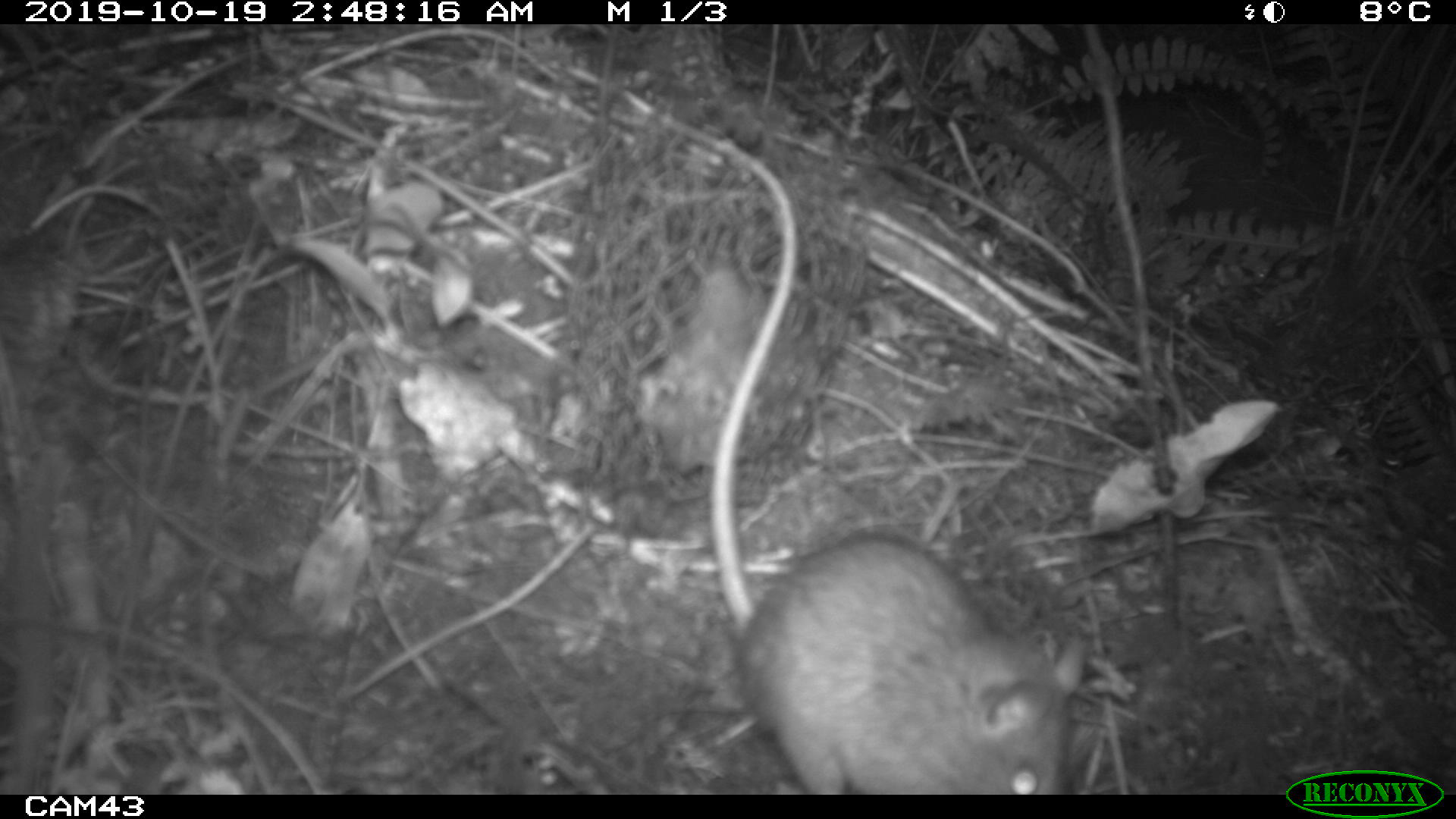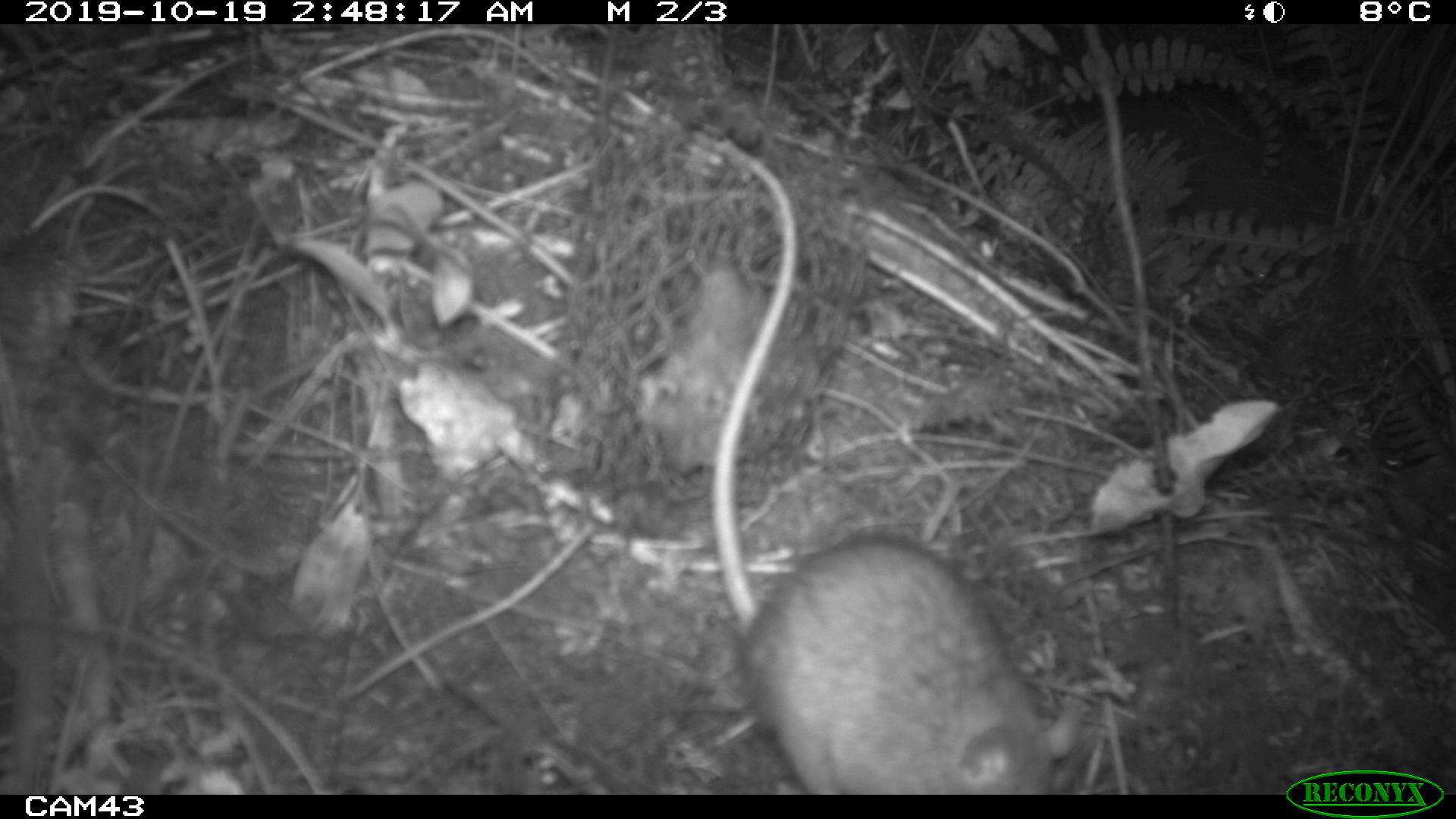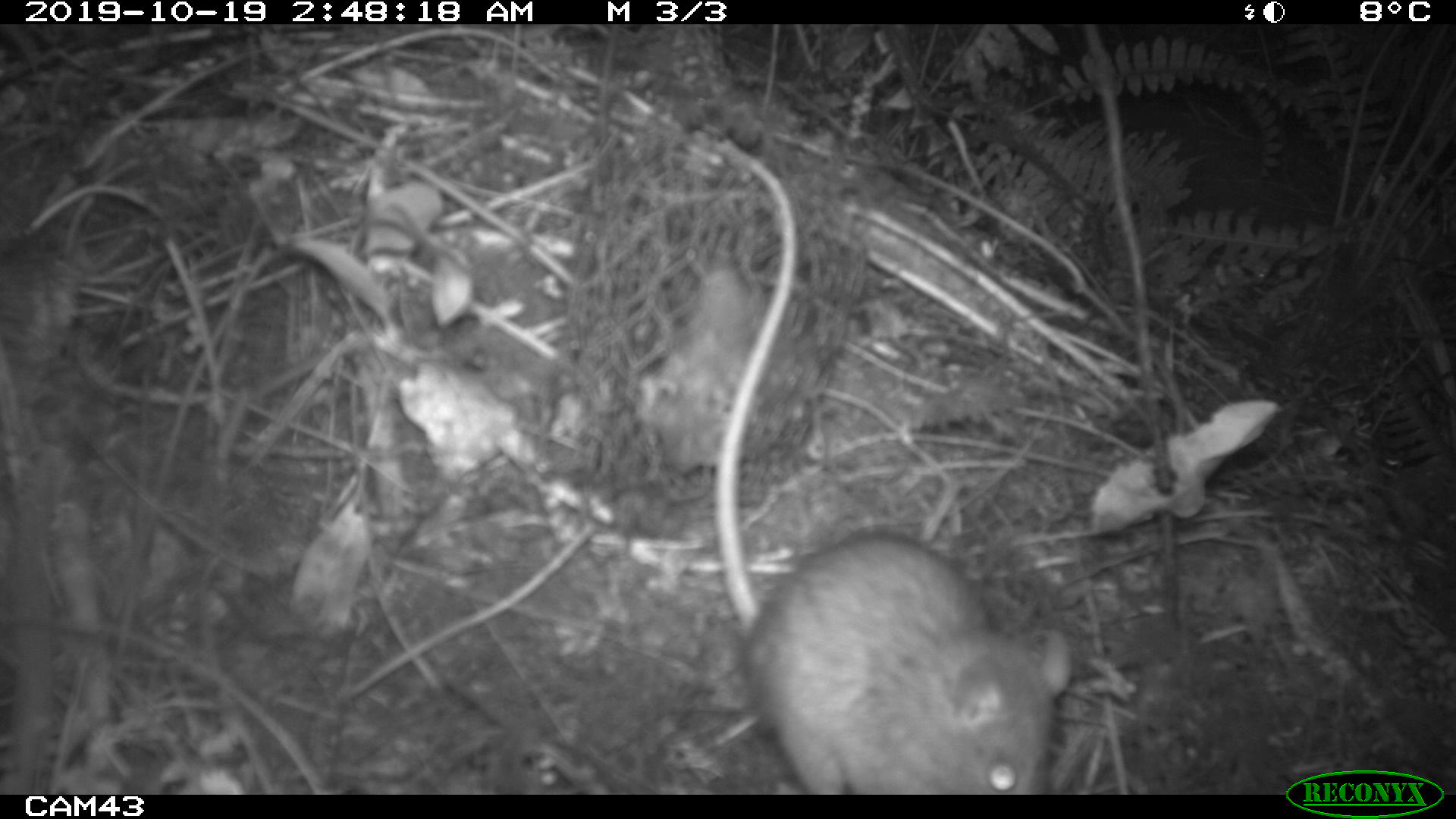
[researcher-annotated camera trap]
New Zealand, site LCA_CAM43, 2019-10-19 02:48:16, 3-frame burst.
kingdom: Animalia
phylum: Chordata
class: Mammalia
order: Rodentia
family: Muridae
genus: Rattus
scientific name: Rattus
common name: rat